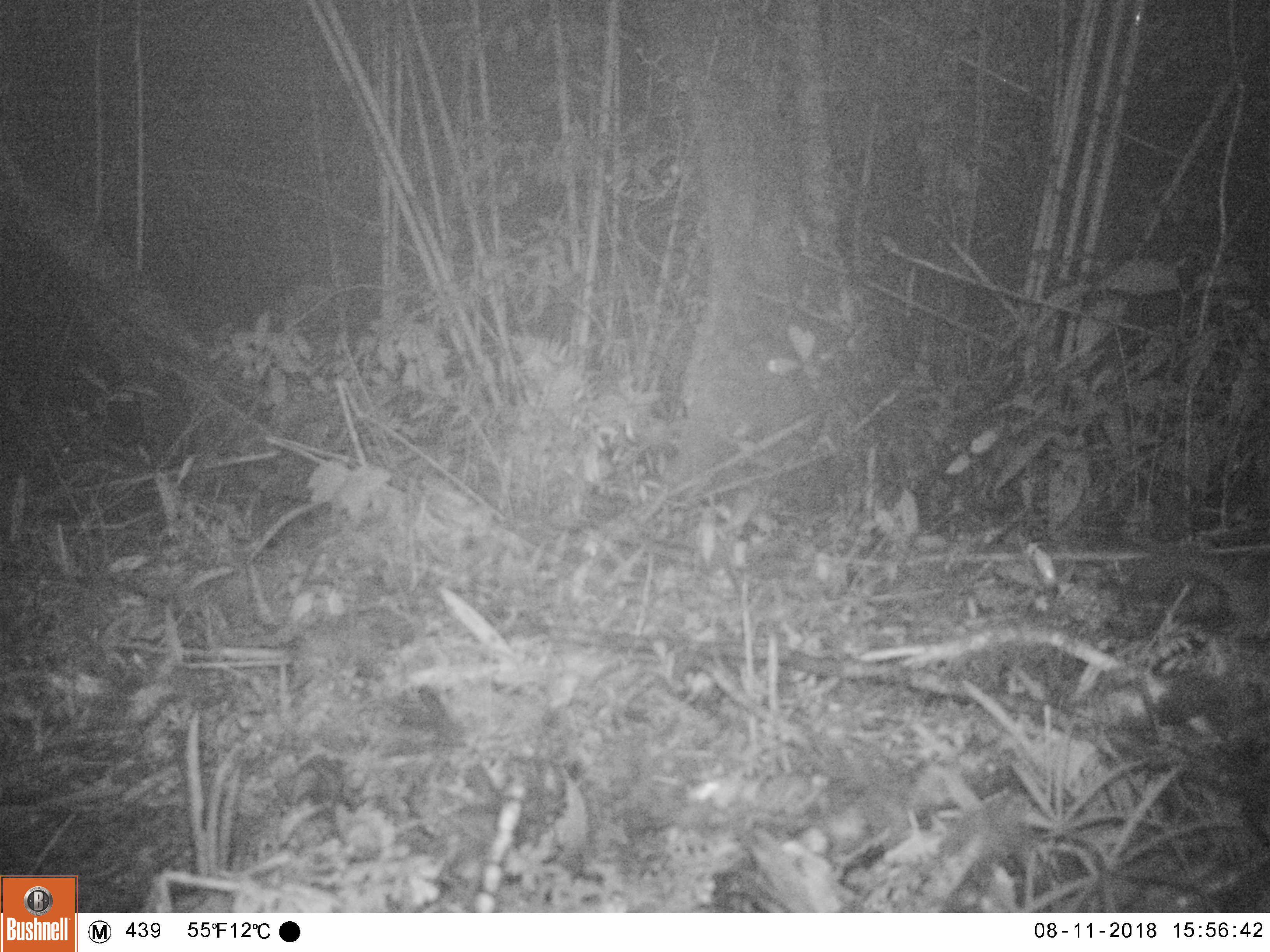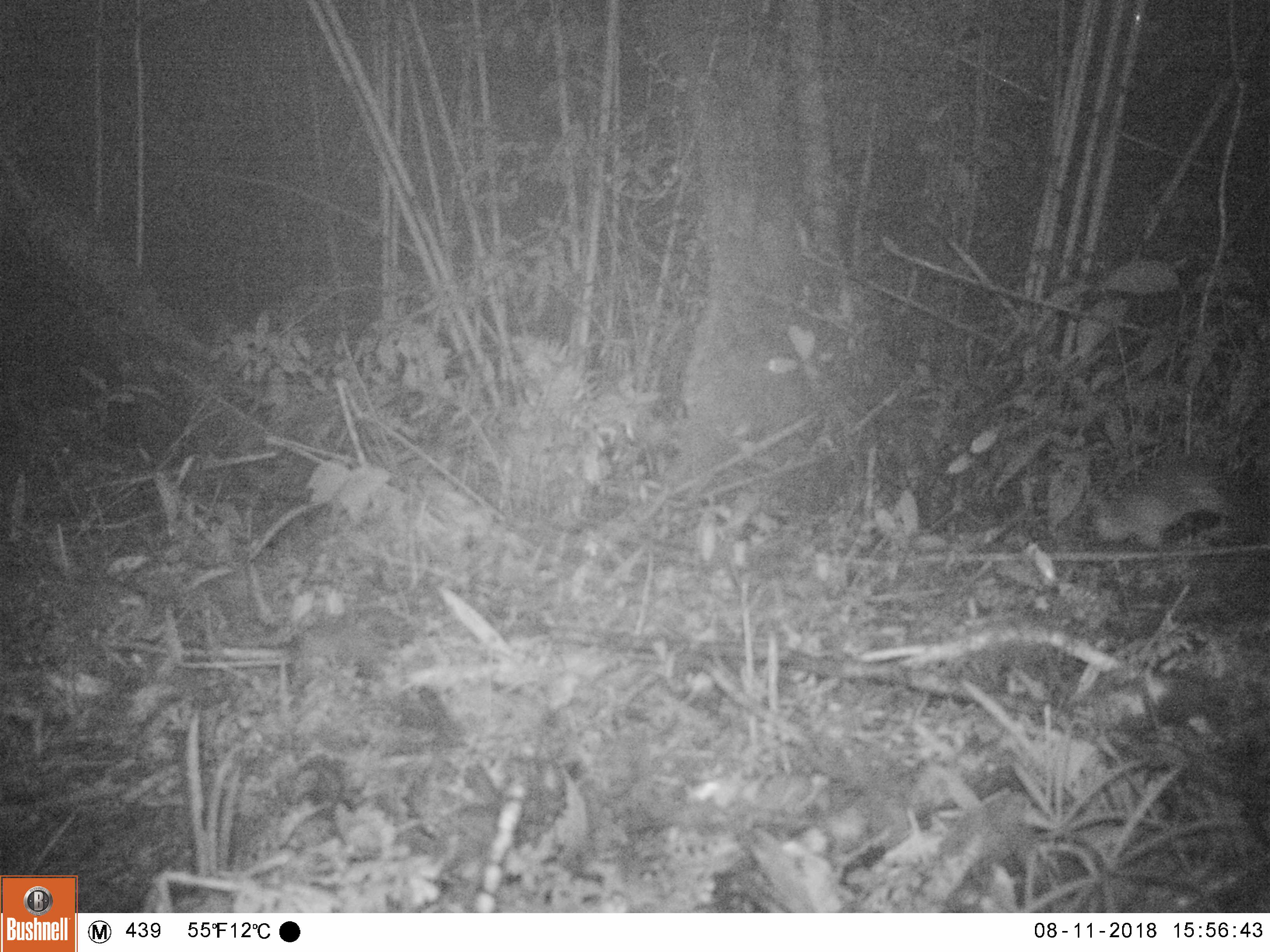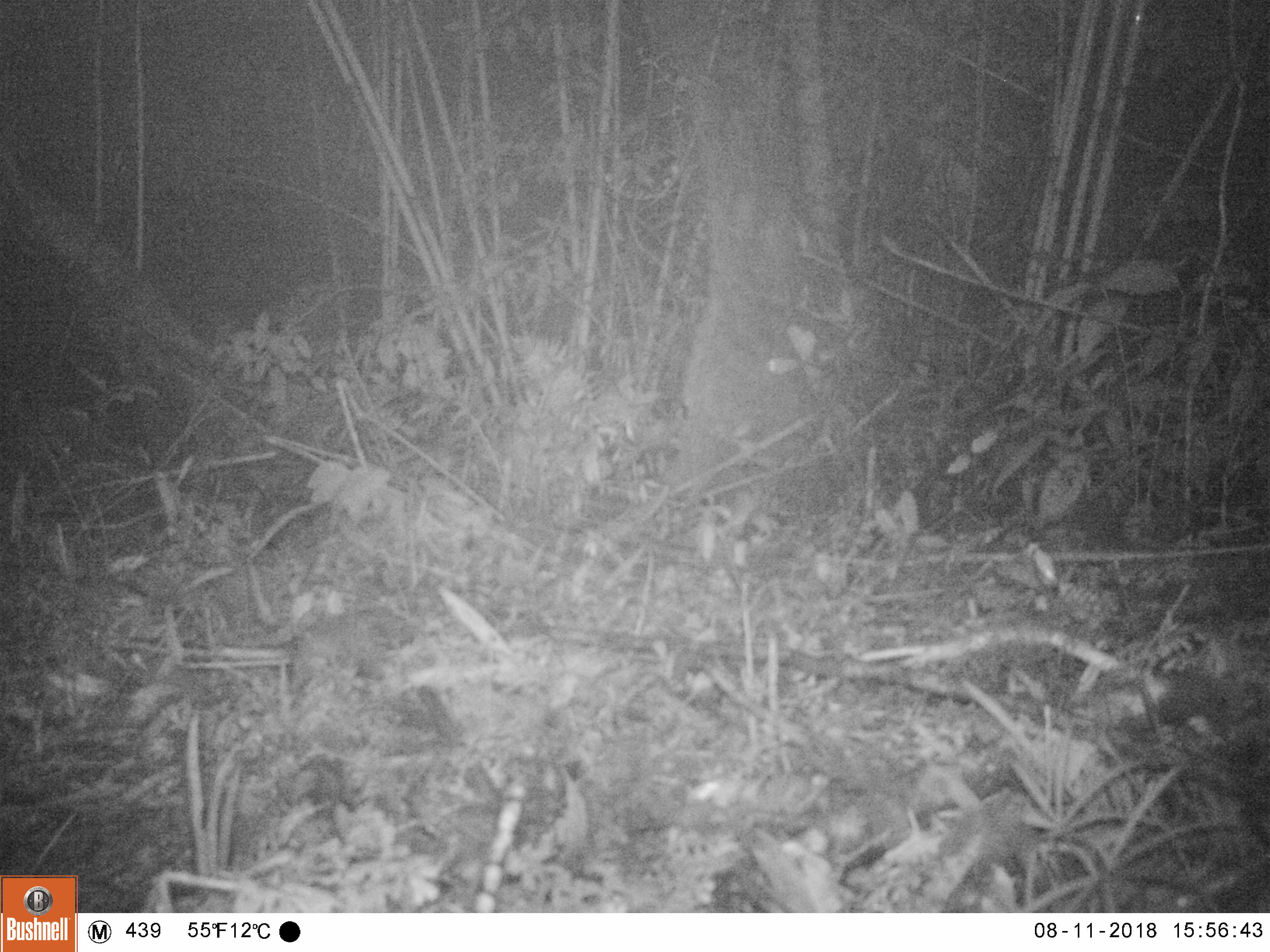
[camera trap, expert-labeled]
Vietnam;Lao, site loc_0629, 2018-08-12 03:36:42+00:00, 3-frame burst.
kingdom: Animalia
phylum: Chordata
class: Mammalia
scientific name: Mammalia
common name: mammal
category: unidentified small mammal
Unidentified small mammal (mammal) (Mammalia). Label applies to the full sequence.